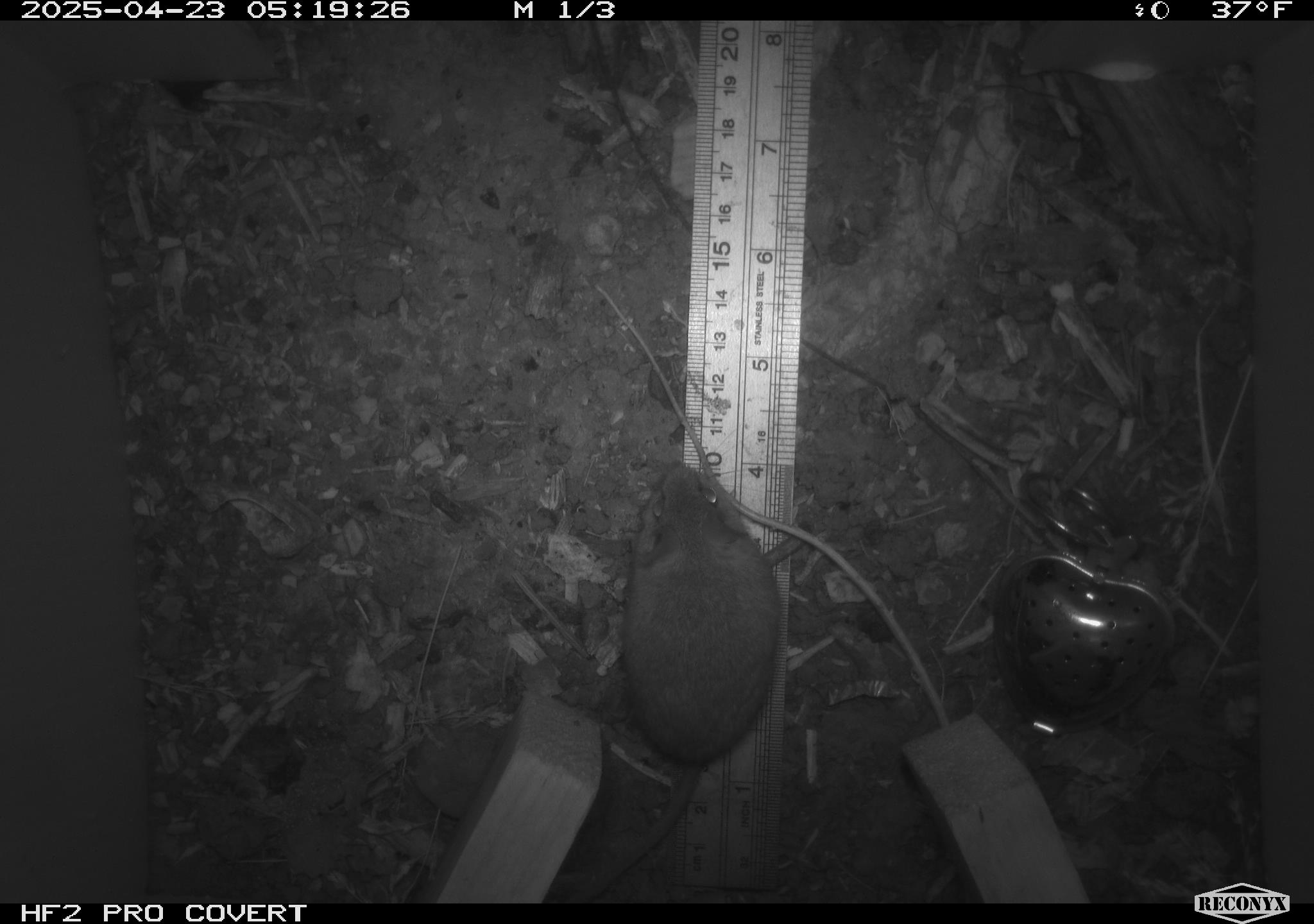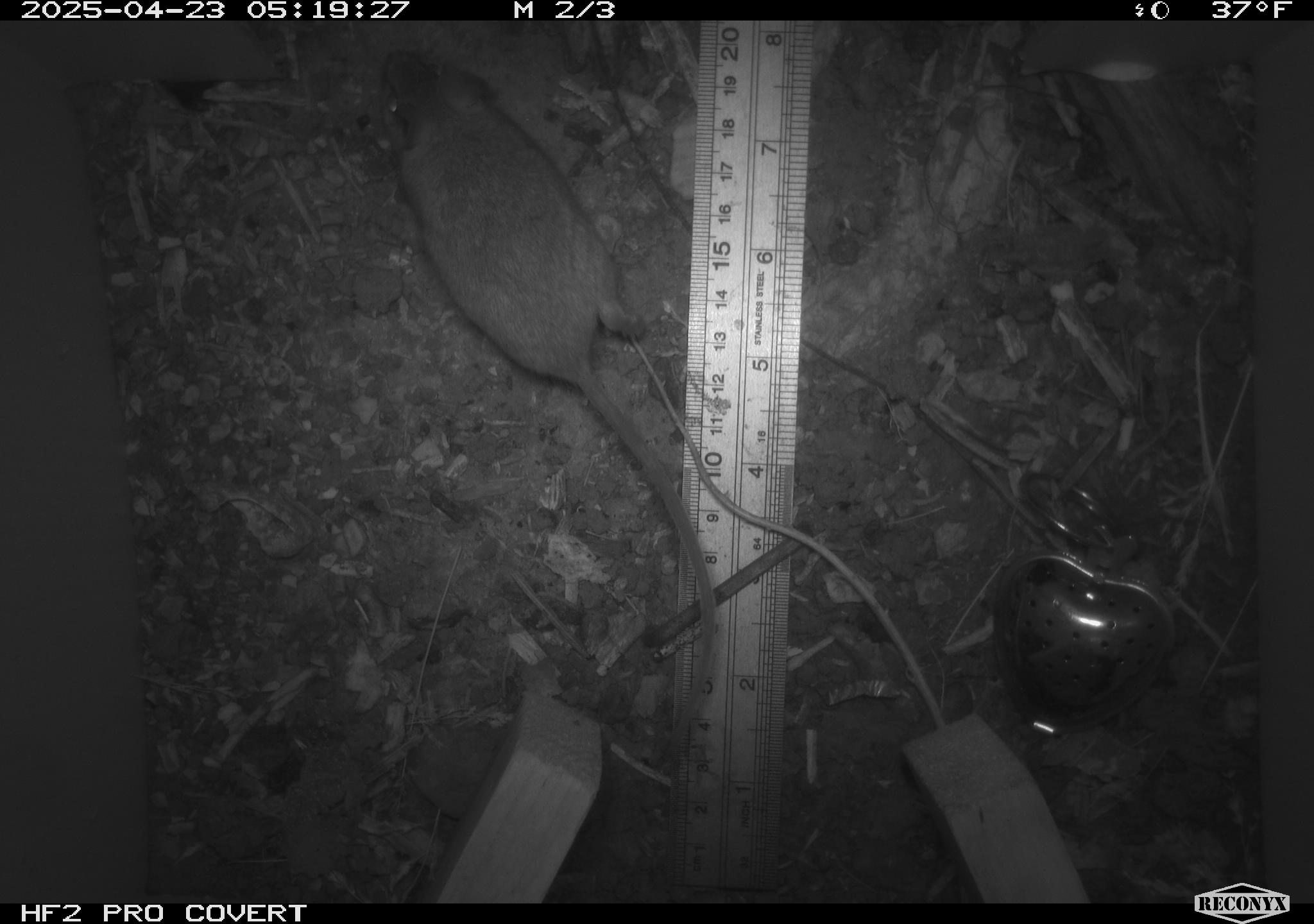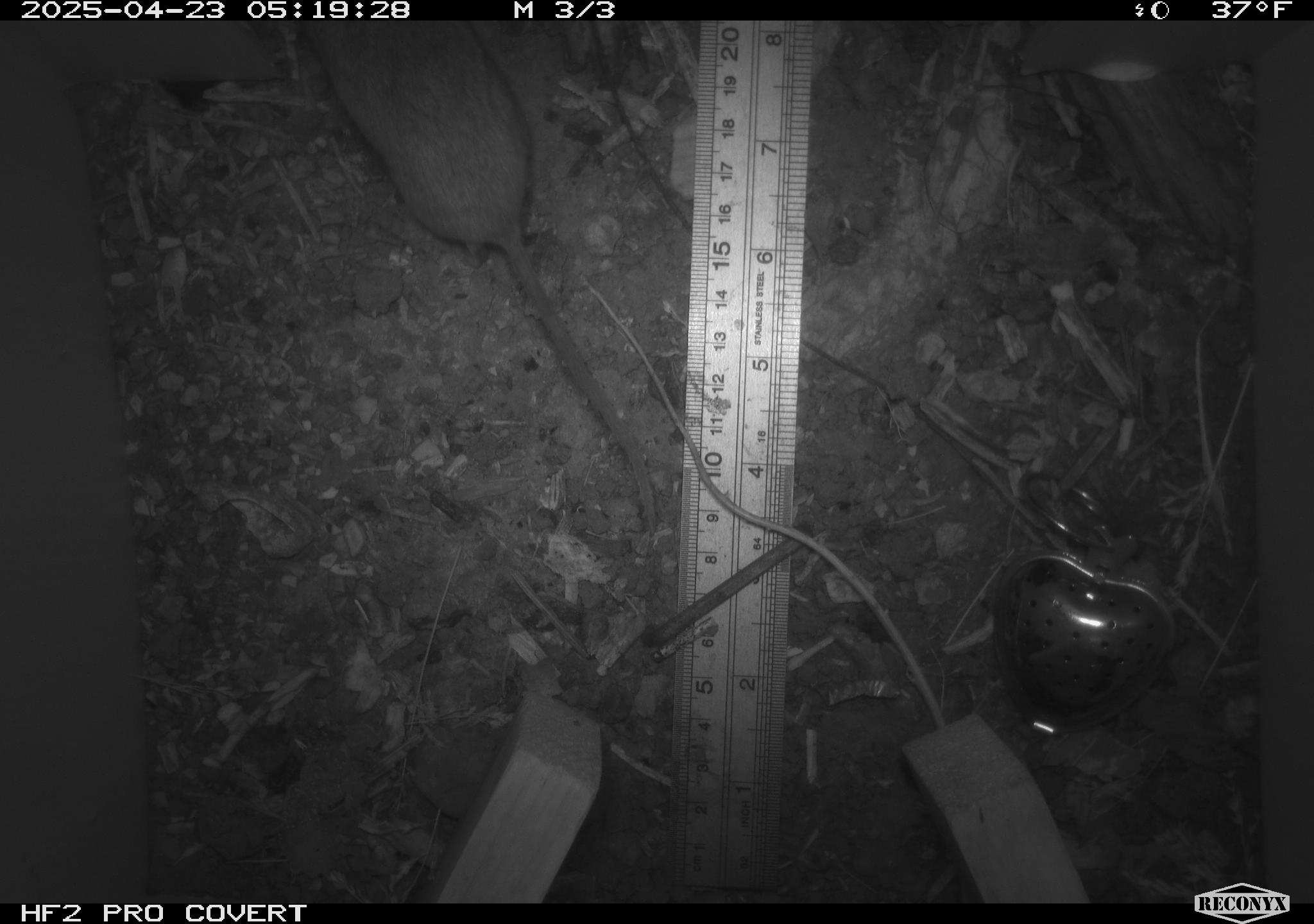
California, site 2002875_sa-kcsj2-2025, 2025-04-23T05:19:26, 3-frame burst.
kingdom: Animalia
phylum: Chordata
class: Mammalia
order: Rodentia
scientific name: Rodentia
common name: rodent